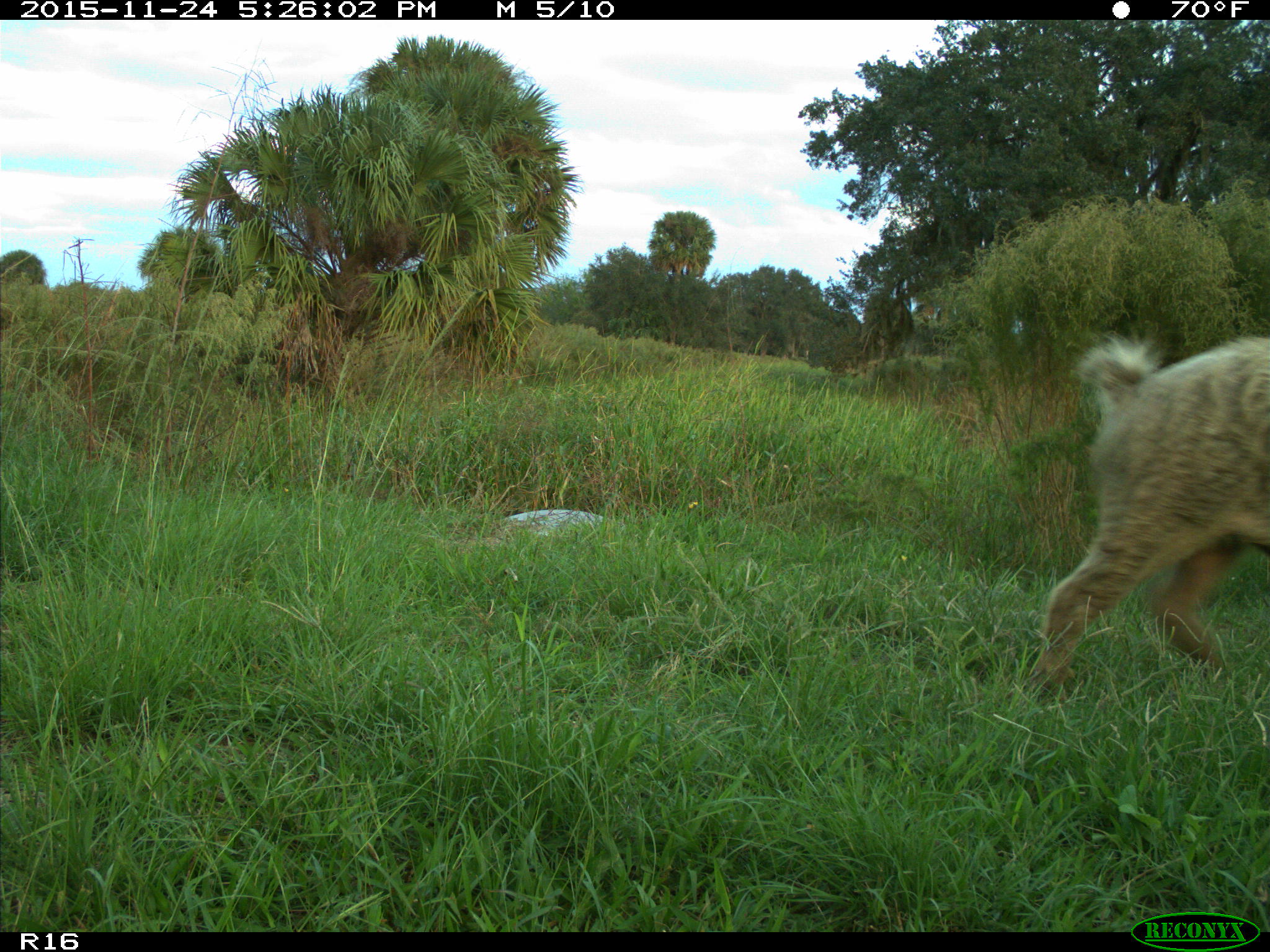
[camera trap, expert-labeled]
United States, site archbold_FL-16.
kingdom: Animalia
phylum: Chordata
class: Mammalia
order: Artiodactyla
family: Suidae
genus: Sus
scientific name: Sus scrofa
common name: wild boar